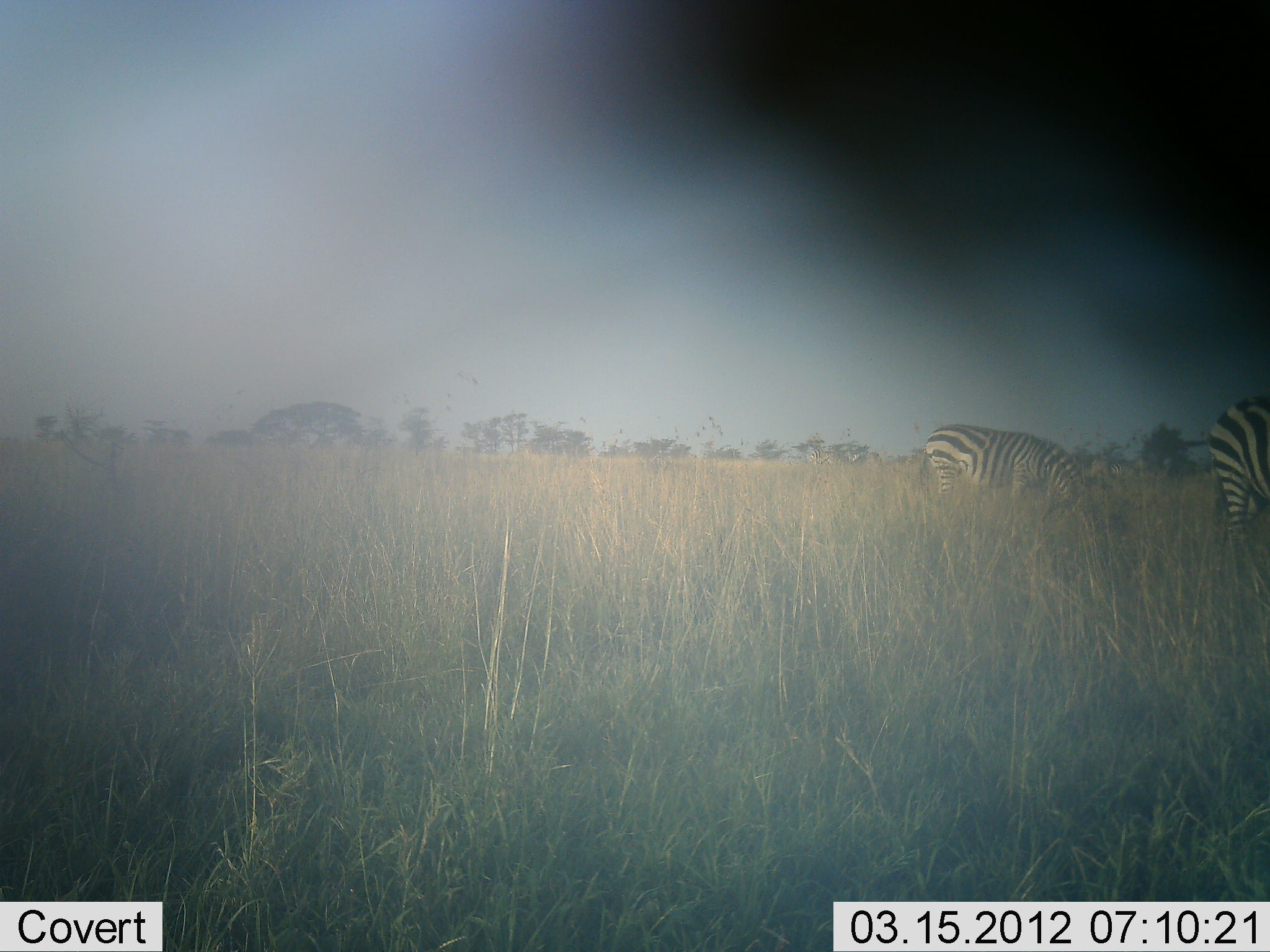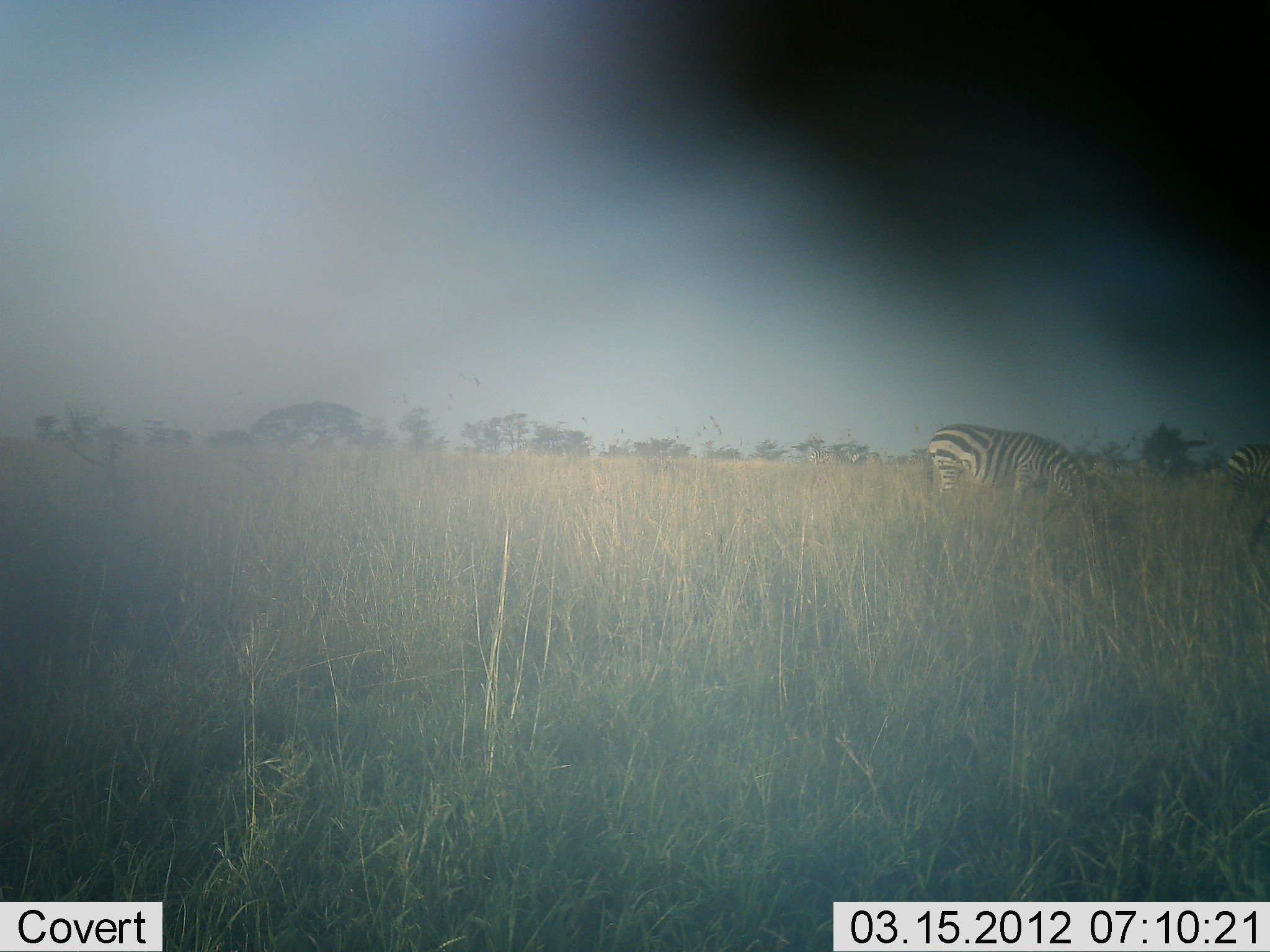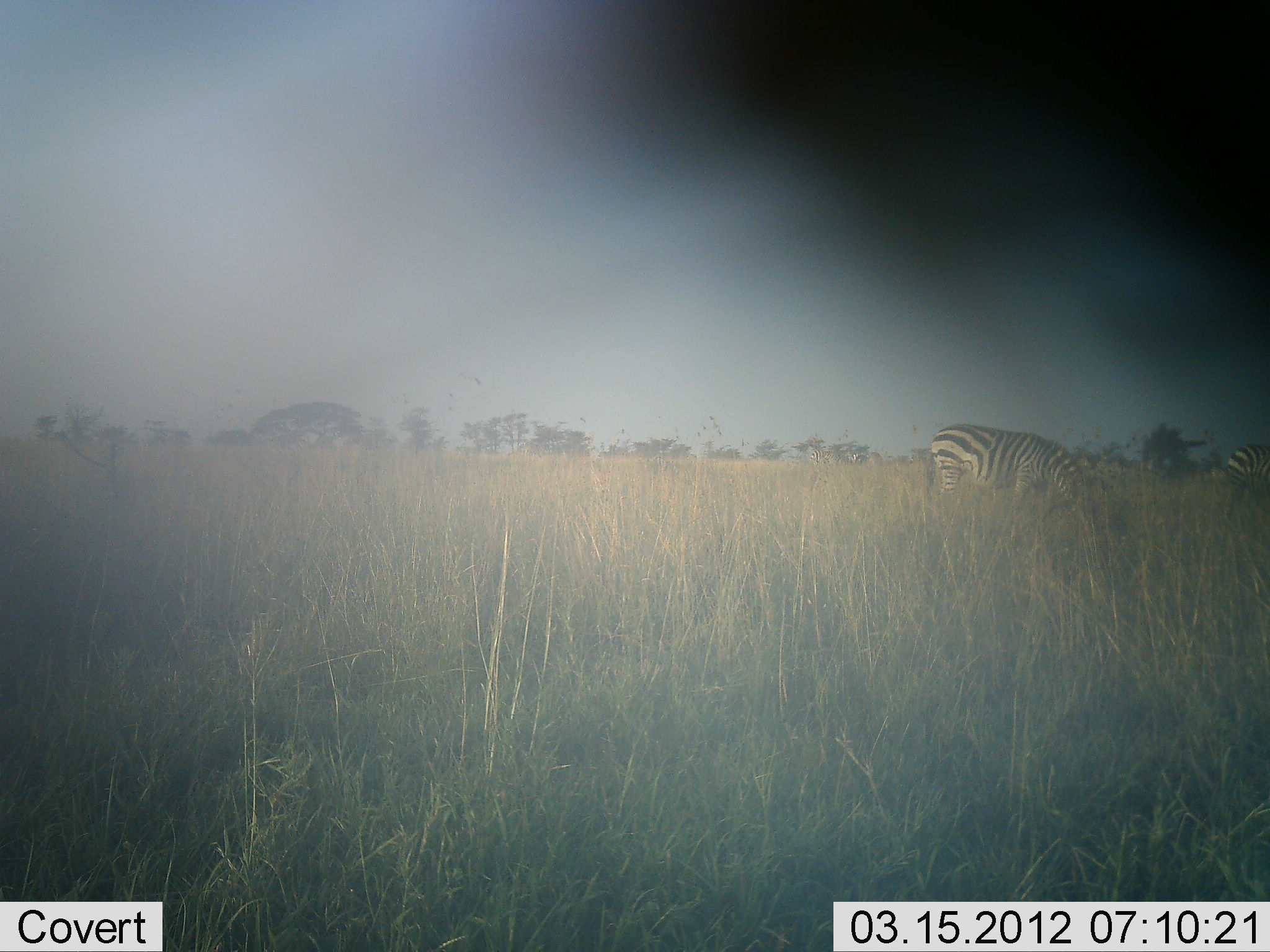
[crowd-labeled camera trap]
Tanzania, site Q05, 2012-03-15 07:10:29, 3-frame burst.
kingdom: Animalia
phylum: Chordata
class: Mammalia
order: Perissodactyla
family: Equidae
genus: Equus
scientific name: Equus quagga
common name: plains zebra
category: zebra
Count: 3.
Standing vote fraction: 38%.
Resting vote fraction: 0%.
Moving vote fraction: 31%.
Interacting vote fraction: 0%.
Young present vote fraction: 0%.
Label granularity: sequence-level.